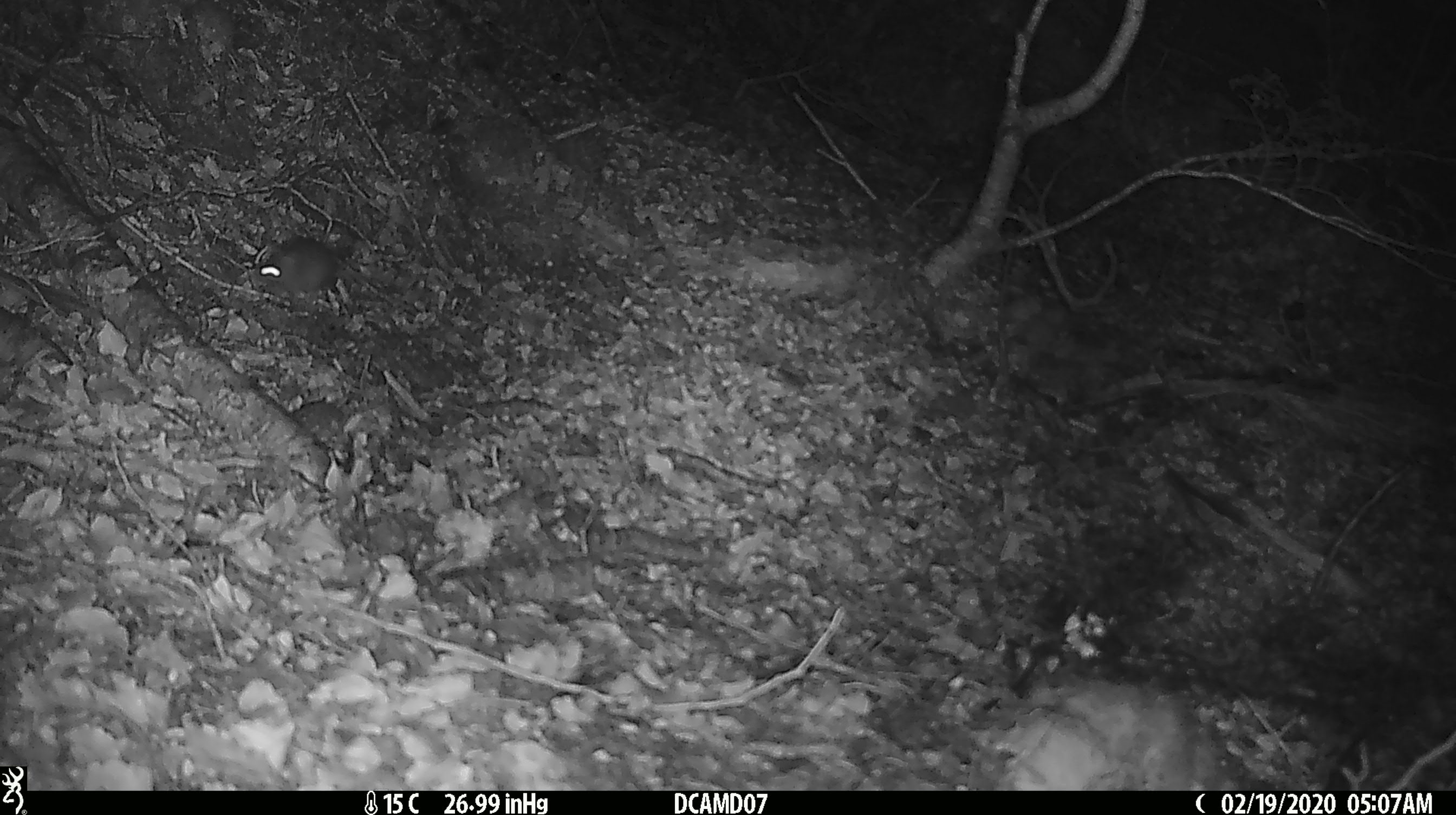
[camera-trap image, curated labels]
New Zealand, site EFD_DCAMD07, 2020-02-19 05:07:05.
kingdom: Animalia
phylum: Chordata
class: Mammalia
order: Rodentia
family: Muridae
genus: Mus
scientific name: Mus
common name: mouse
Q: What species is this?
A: Mouse (Mus).